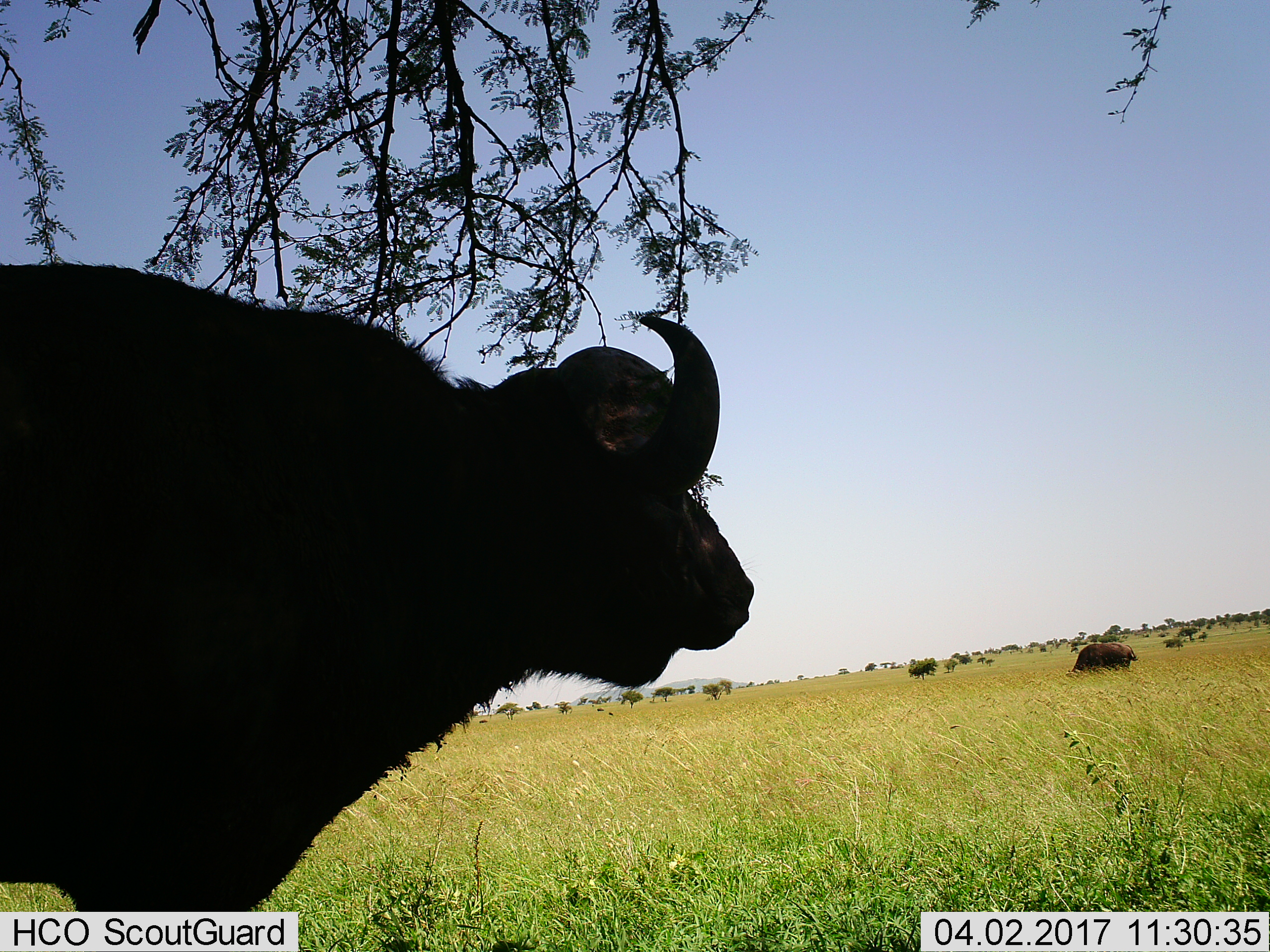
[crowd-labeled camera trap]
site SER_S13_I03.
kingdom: Animalia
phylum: Chordata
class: Mammalia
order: Artiodactyla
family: Bovidae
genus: Syncerus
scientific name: Syncerus caffer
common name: african buffalo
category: buffalo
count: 2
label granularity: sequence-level